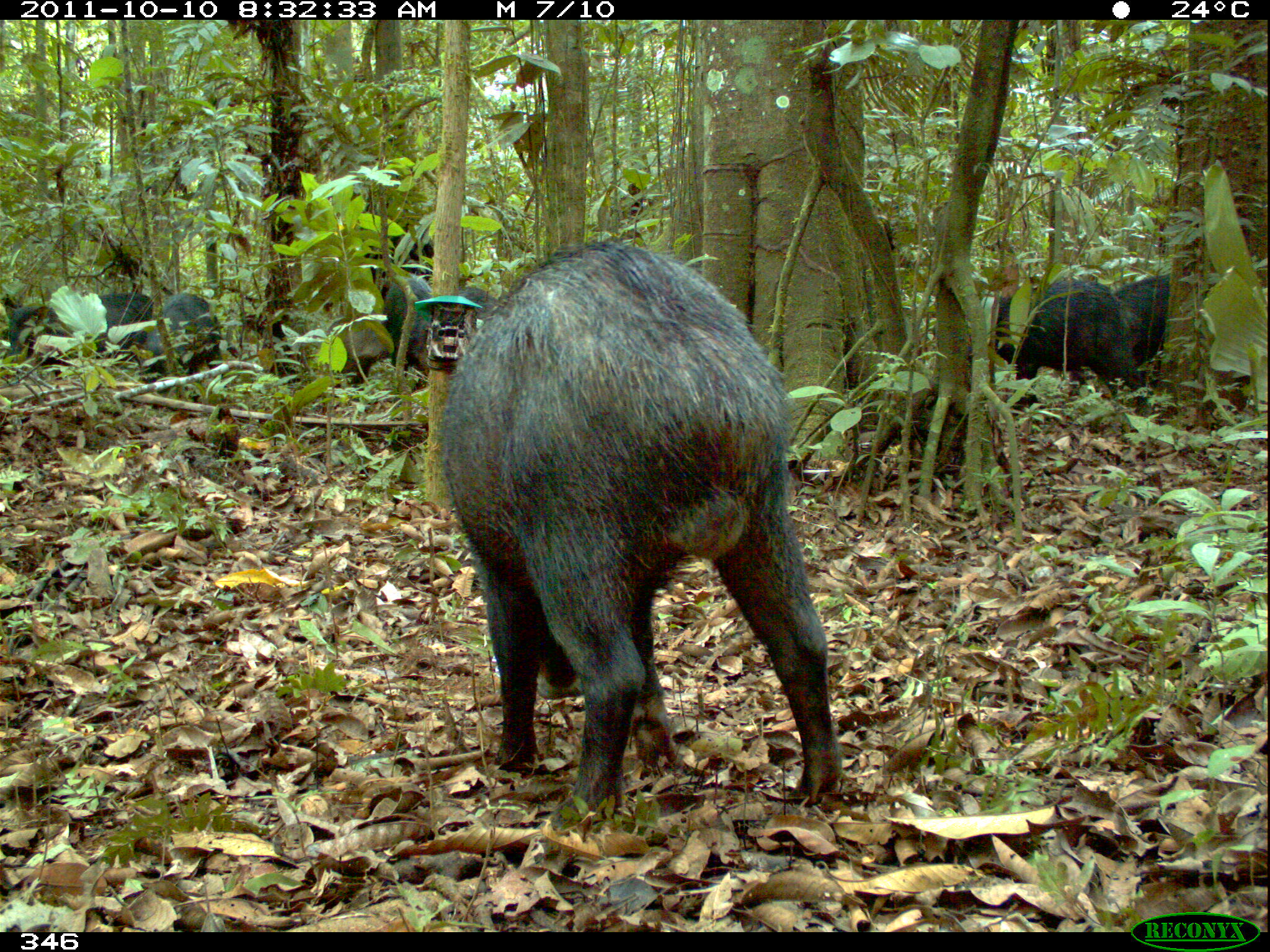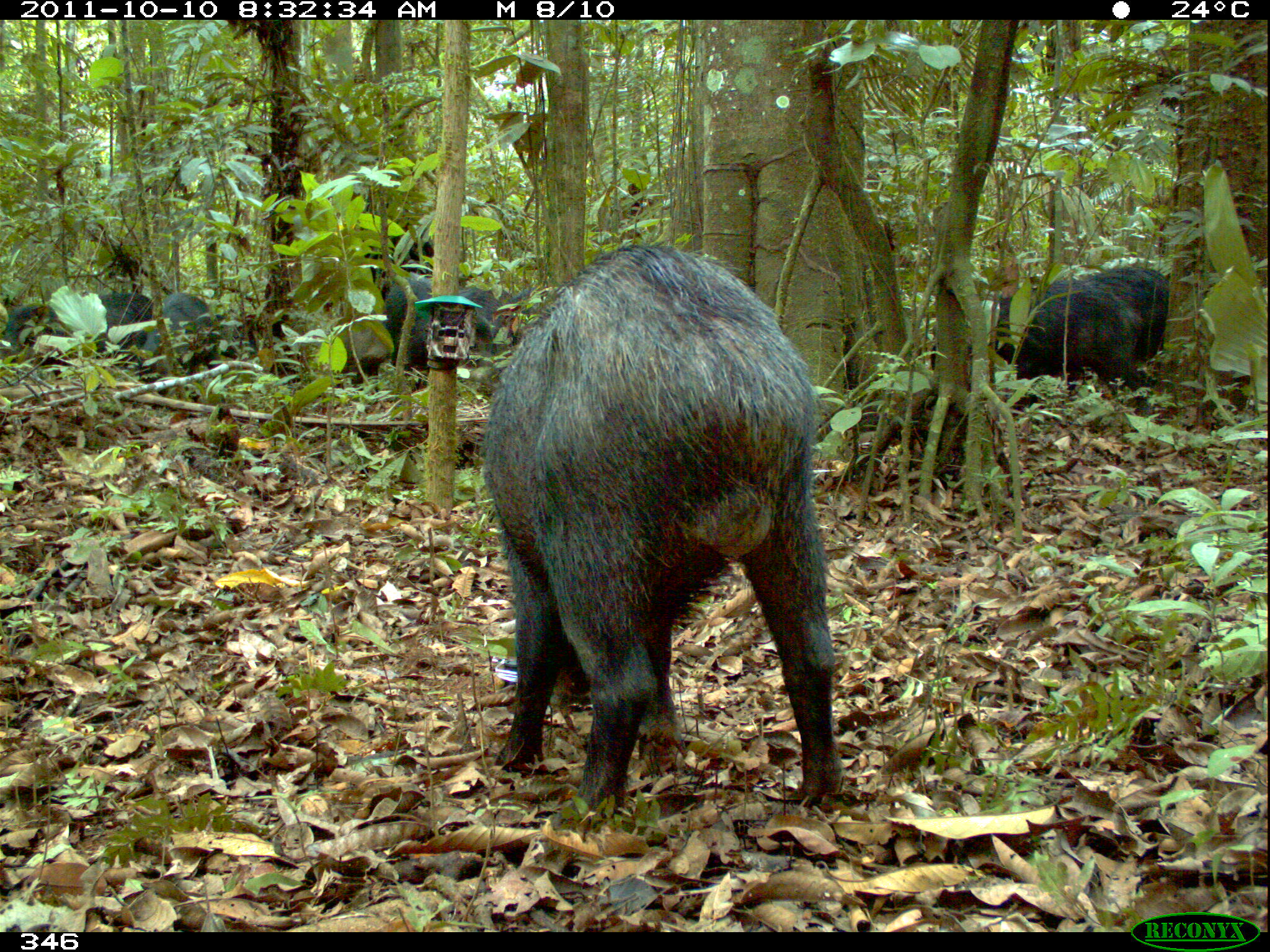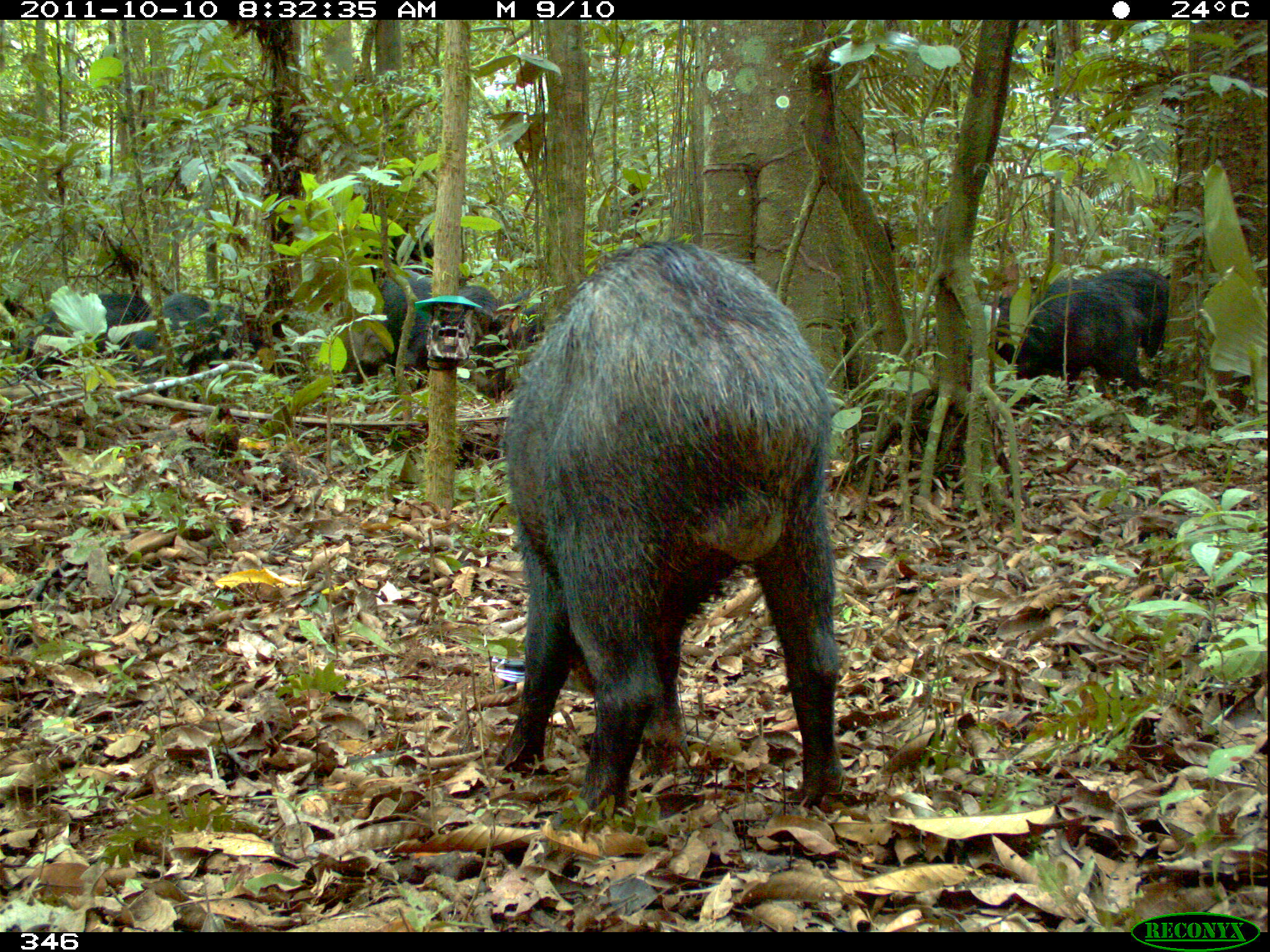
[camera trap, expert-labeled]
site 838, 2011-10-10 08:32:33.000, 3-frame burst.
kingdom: Animalia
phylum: Chordata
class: Mammalia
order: Artiodactyla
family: Tayassuidae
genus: Tayassu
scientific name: Tayassu pecari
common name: white-lipped peccary